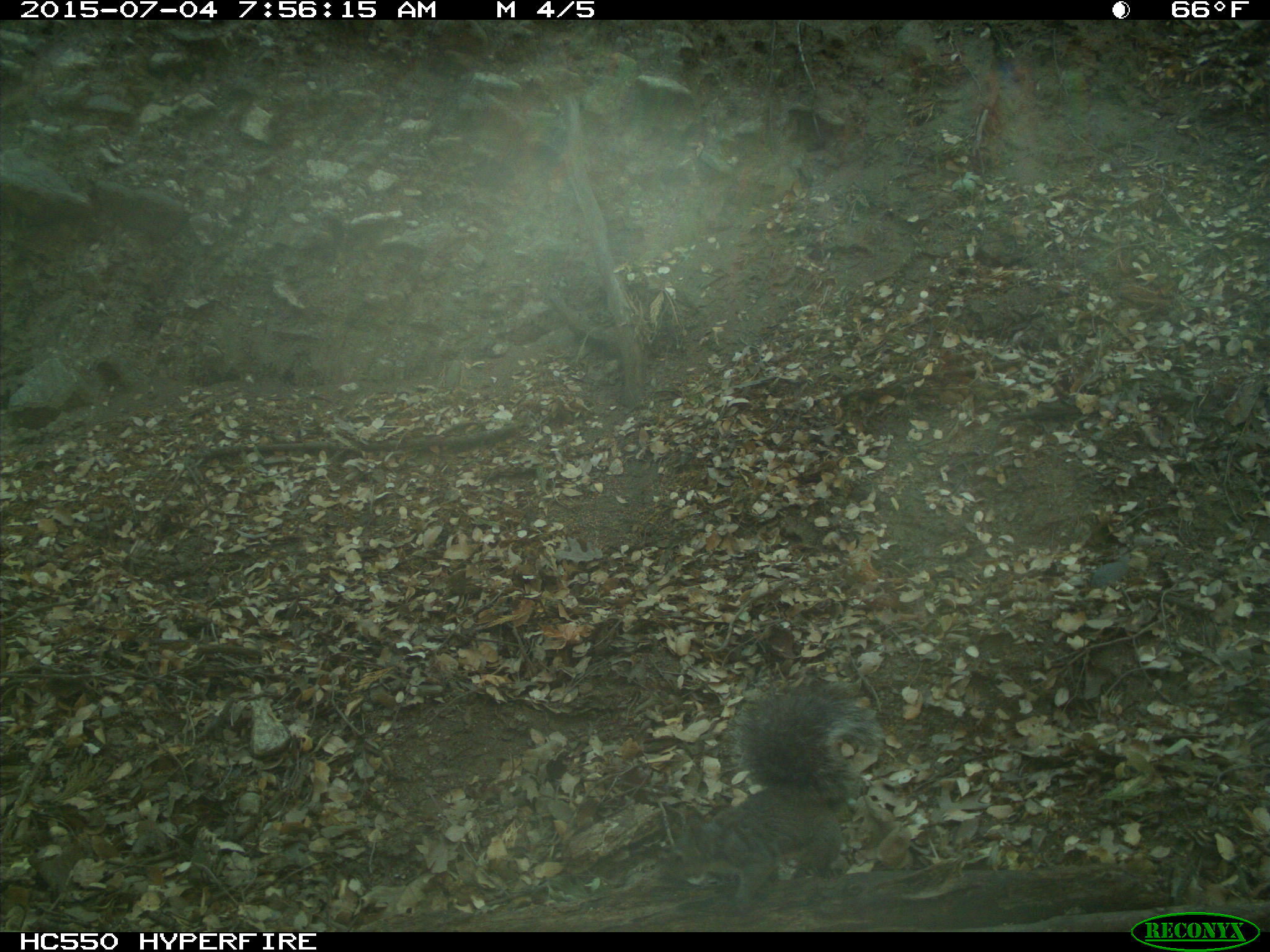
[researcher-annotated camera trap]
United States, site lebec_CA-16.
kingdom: Animalia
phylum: Chordata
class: Mammalia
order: Rodentia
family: Sciuridae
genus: Sciurus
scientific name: Sciurus carolinensis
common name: eastern gray squirrel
Sciurus carolinensis (eastern gray squirrel).